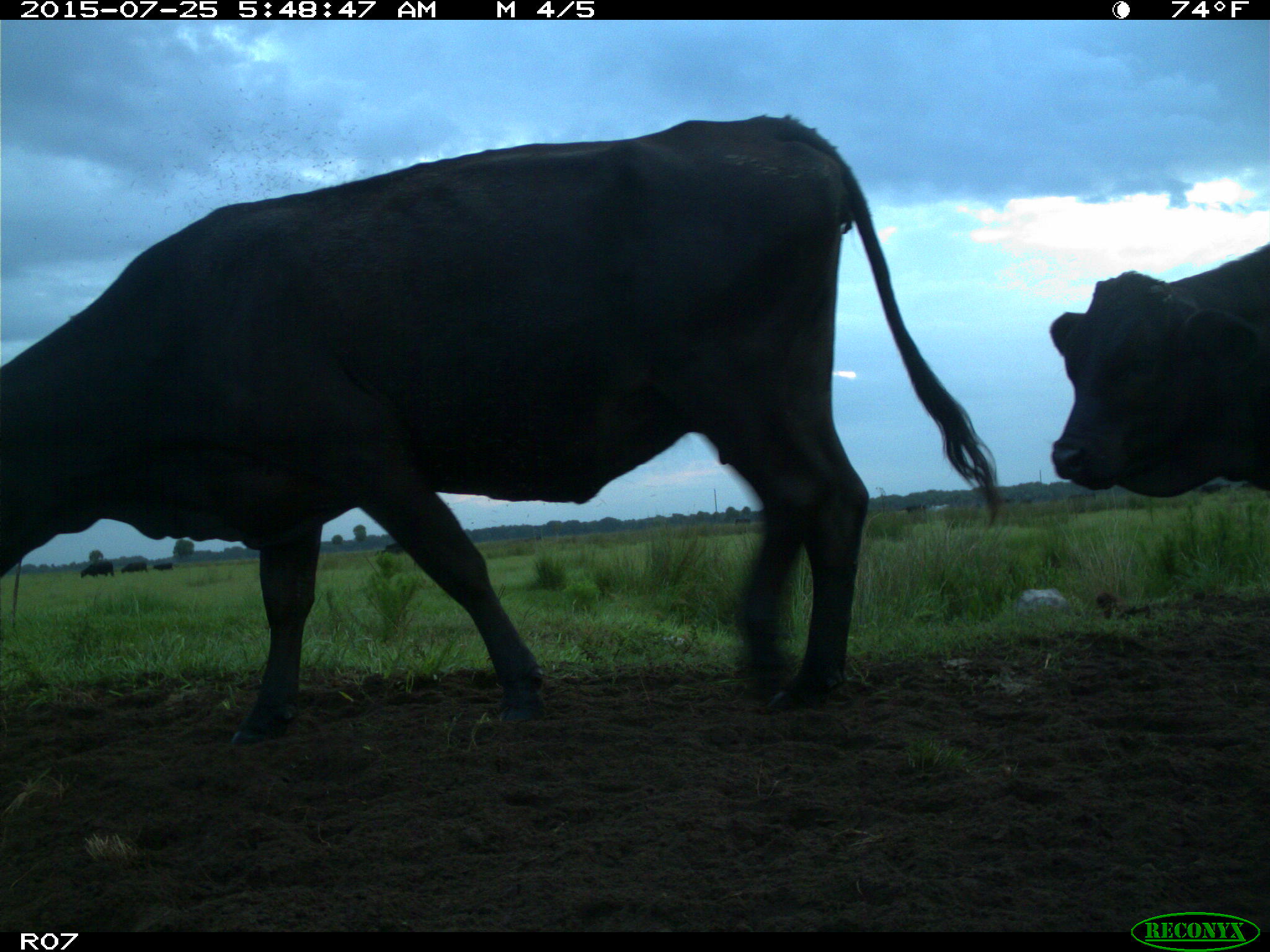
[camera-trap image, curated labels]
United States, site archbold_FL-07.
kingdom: Animalia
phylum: Chordata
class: Mammalia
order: Artiodactyla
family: Bovidae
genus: Bos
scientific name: Bos taurus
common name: domestic cow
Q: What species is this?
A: Bos taurus (domestic cow).